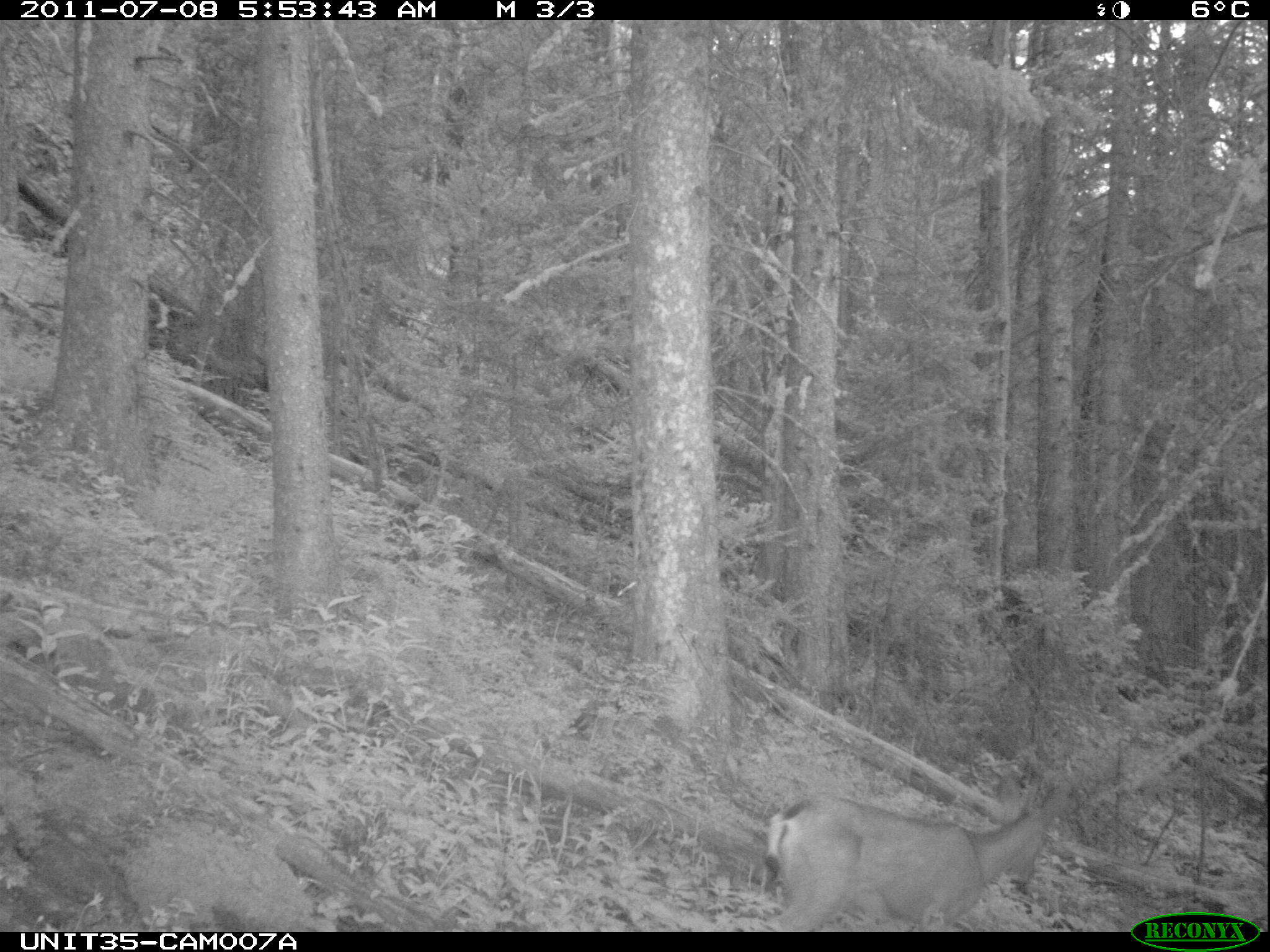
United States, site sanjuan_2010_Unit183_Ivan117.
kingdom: Animalia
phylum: Chordata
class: Mammalia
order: Artiodactyla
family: Cervidae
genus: Odocoileus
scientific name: Odocoileus hemionus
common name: mule deer